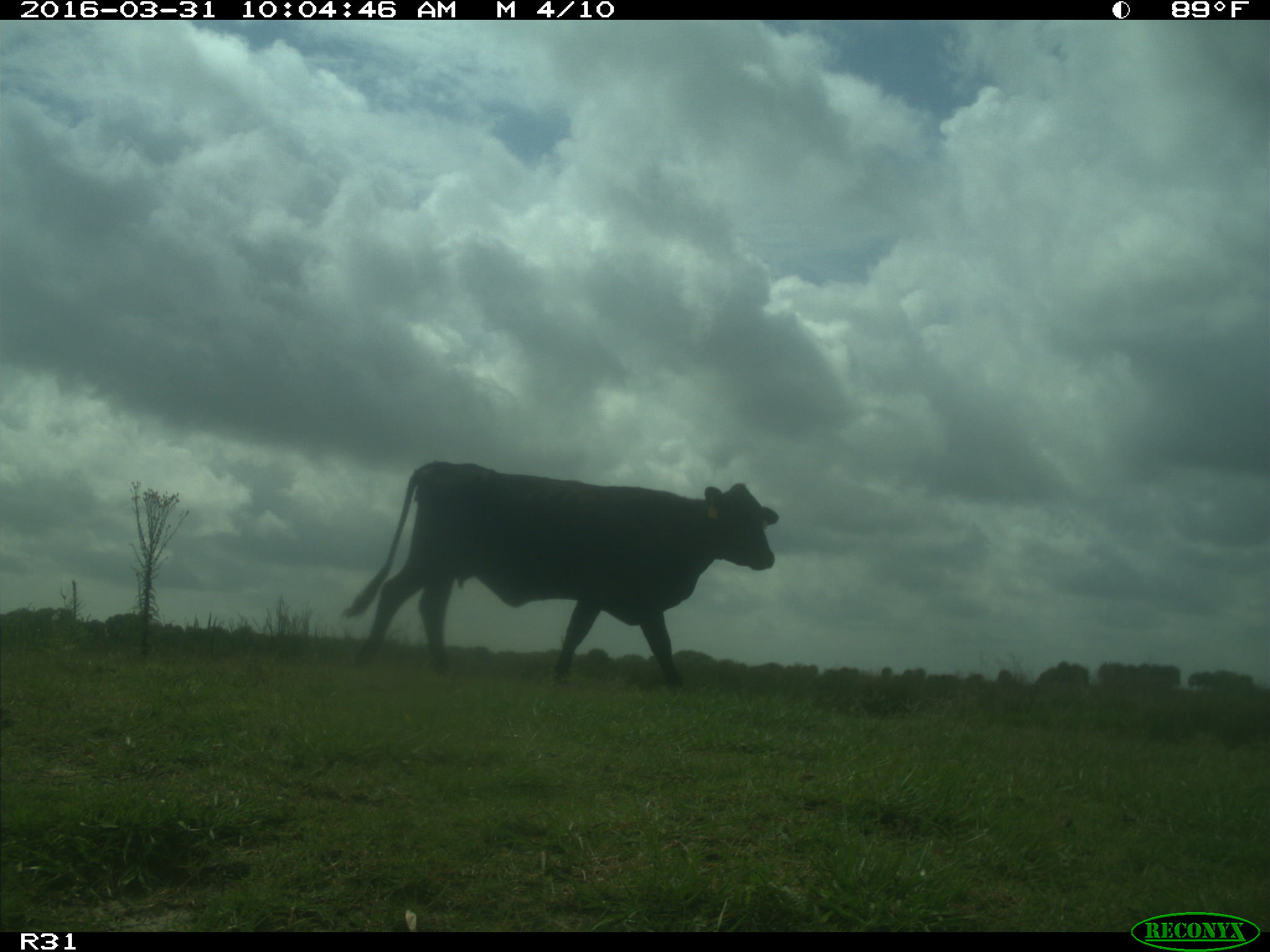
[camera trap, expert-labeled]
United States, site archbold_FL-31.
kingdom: Animalia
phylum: Chordata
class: Mammalia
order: Artiodactyla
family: Bovidae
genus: Bos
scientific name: Bos taurus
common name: domestic cow